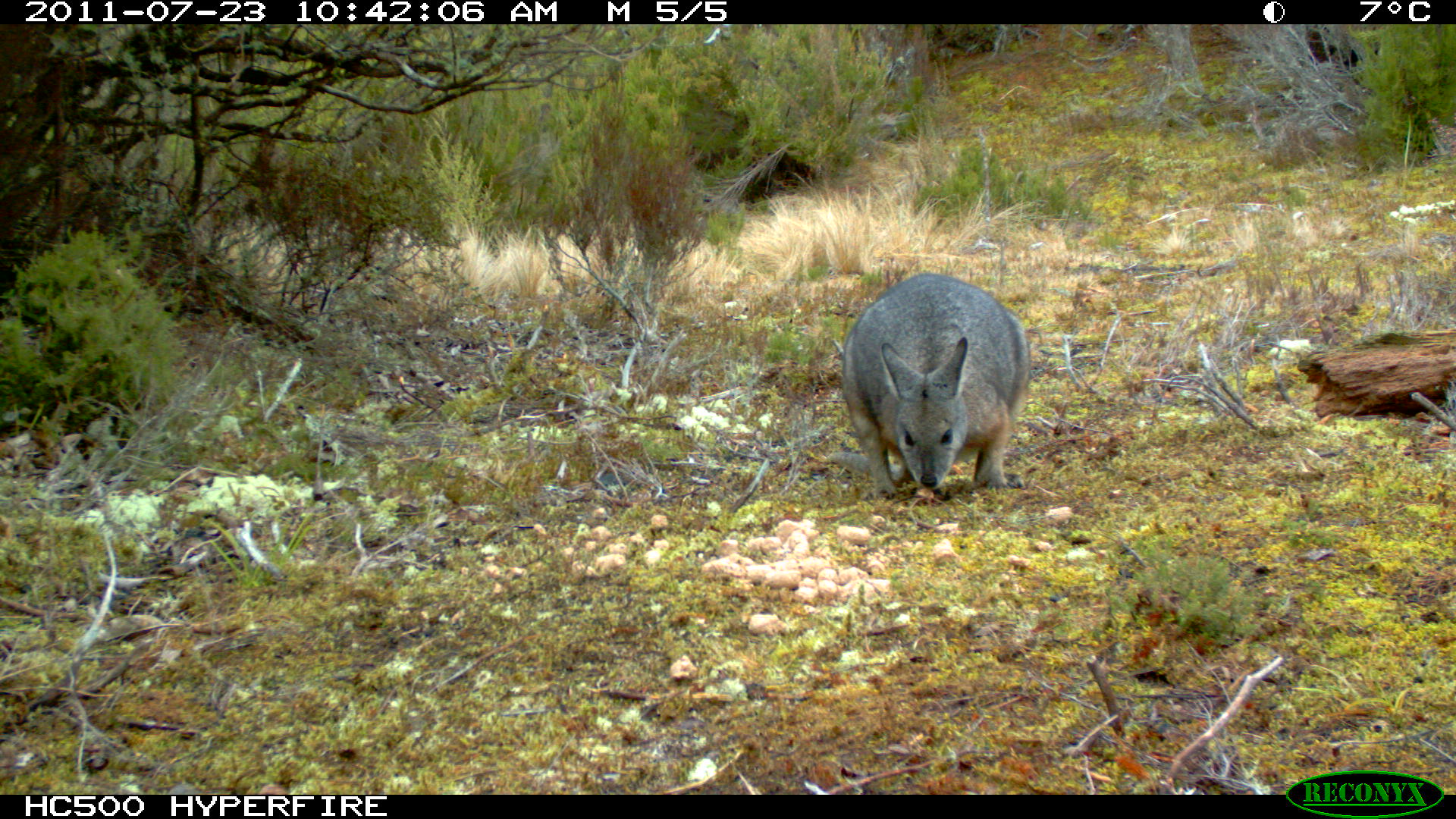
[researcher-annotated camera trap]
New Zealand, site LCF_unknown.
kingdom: Animalia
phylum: Chordata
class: Mammalia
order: Diprotodontia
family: Macropodidae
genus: Notamacropus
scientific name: Notamacropus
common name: wallaby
Wallaby (Notamacropus).